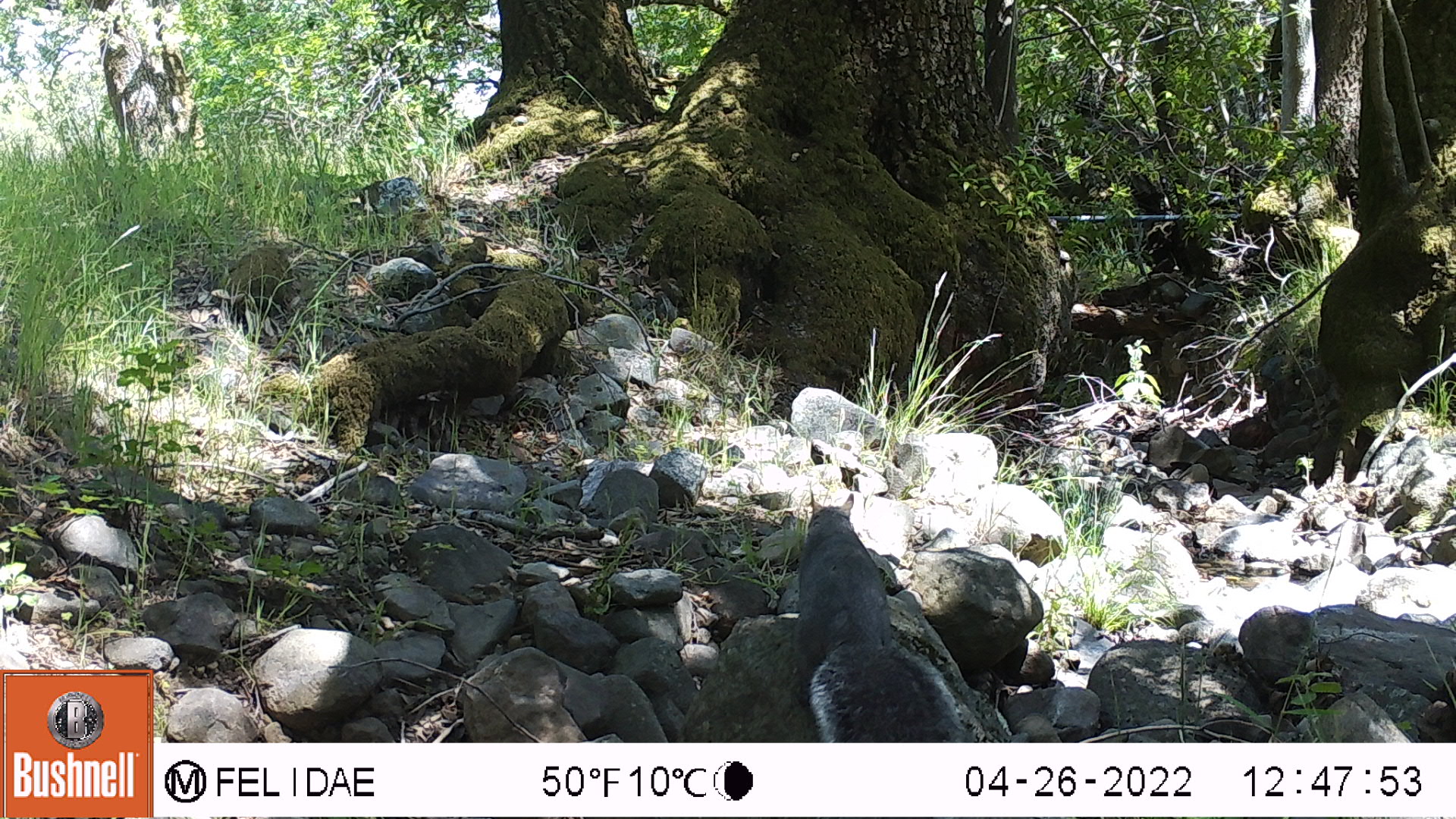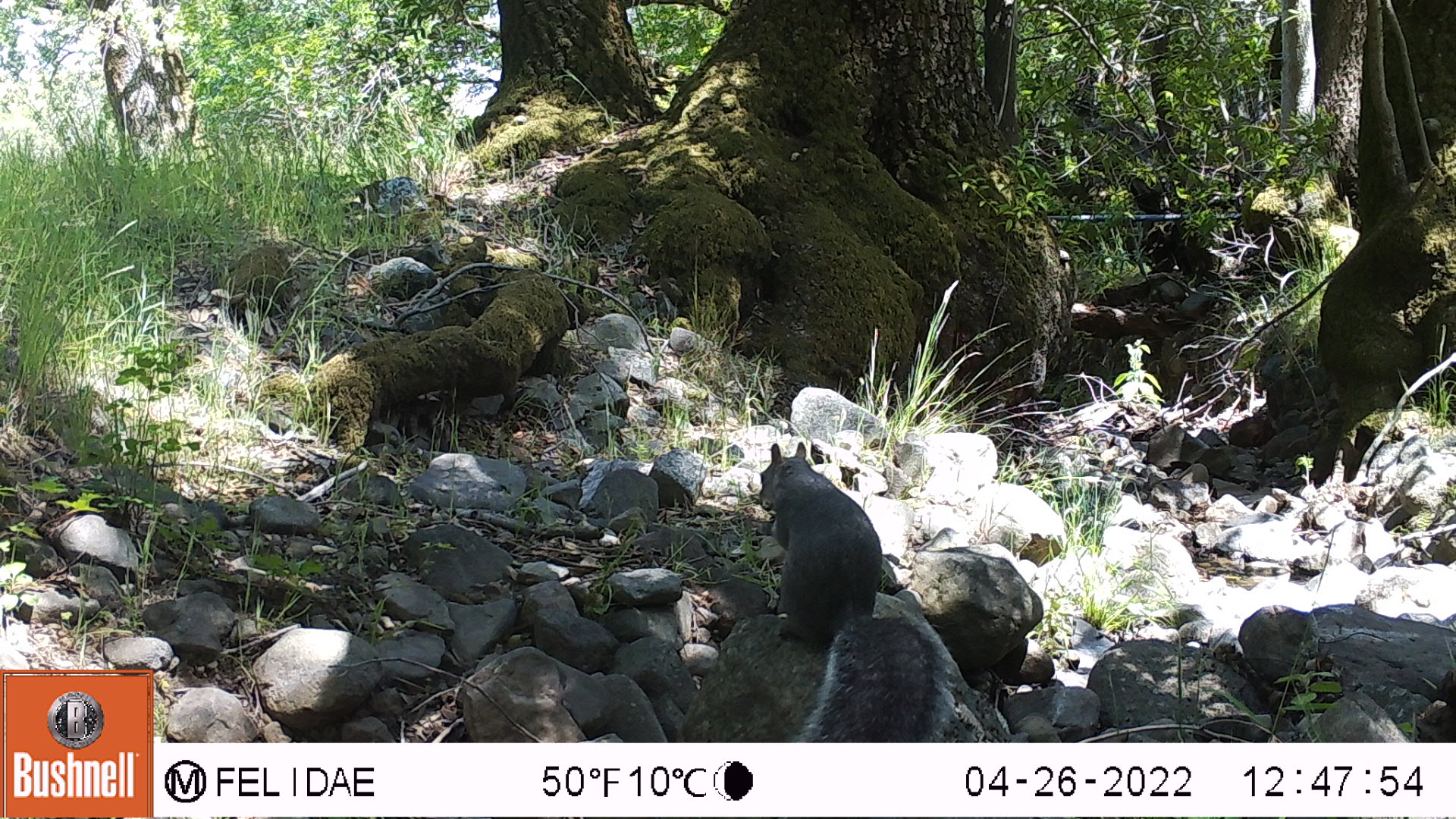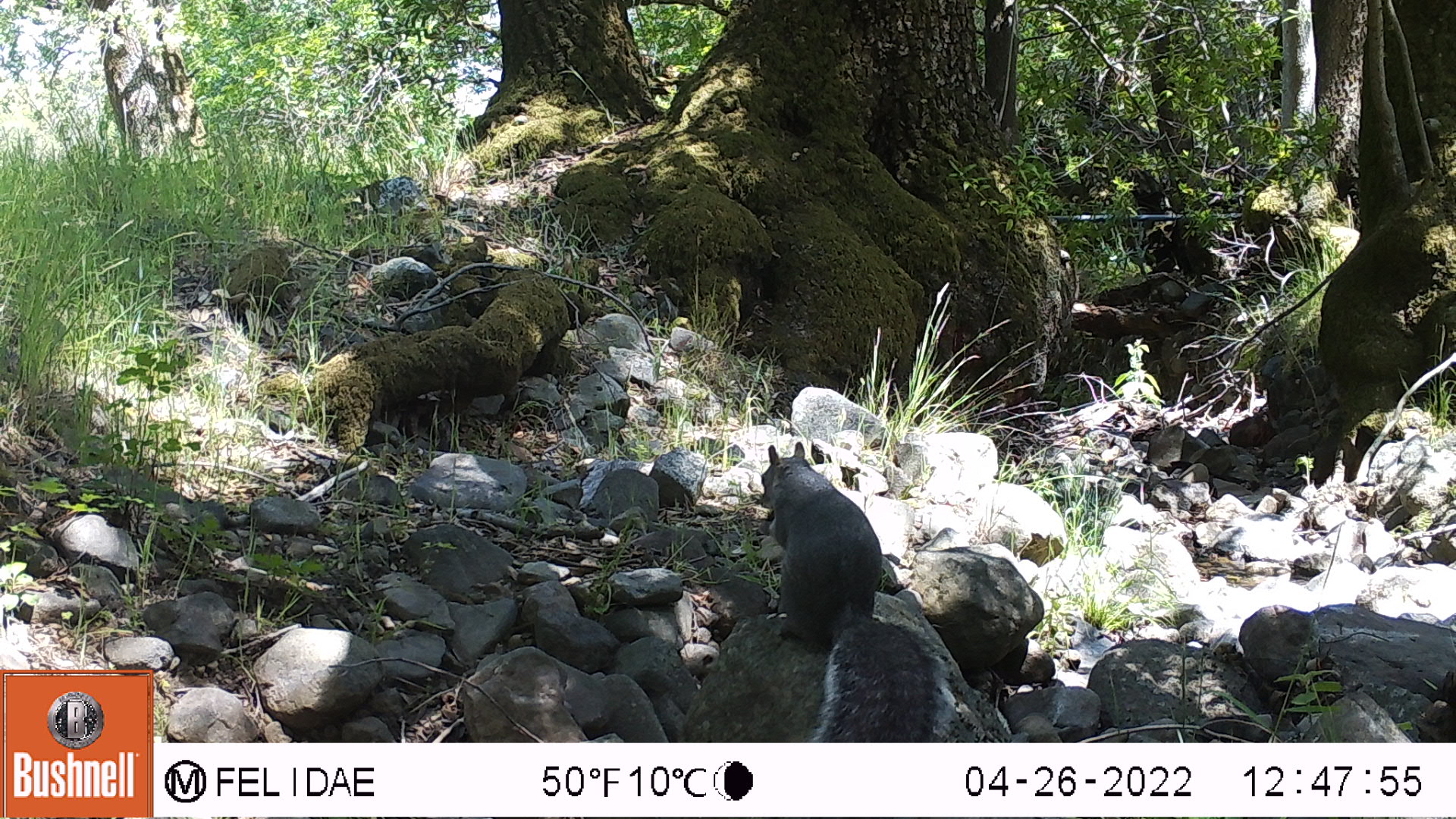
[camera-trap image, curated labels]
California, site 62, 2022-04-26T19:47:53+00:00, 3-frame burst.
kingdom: Animalia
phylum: Chordata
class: Mammalia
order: Rodentia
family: Sciuridae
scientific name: Sciuridae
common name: squirrel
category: unknown squirrel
Unknown squirrel (squirrel) (Sciuridae).